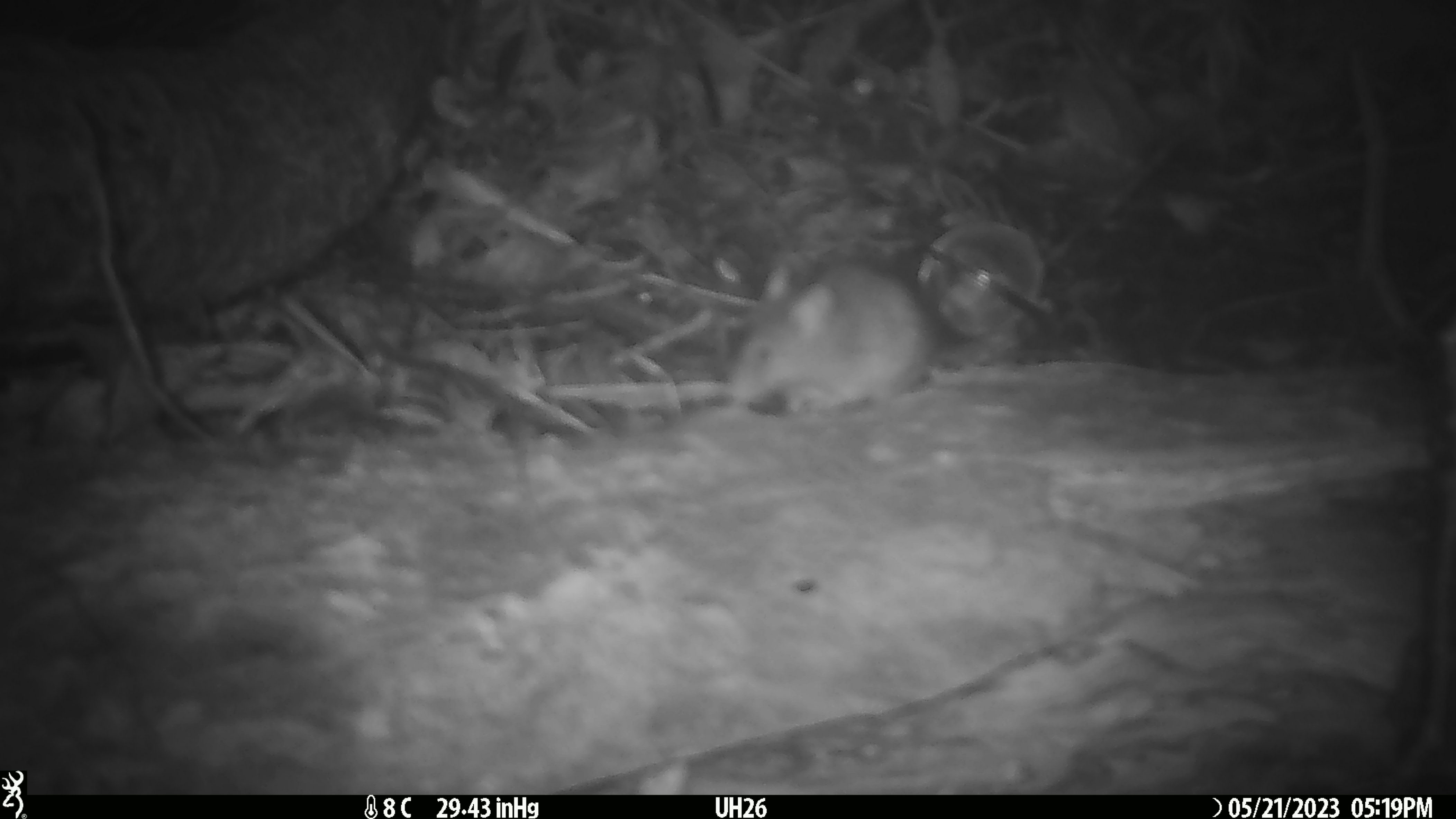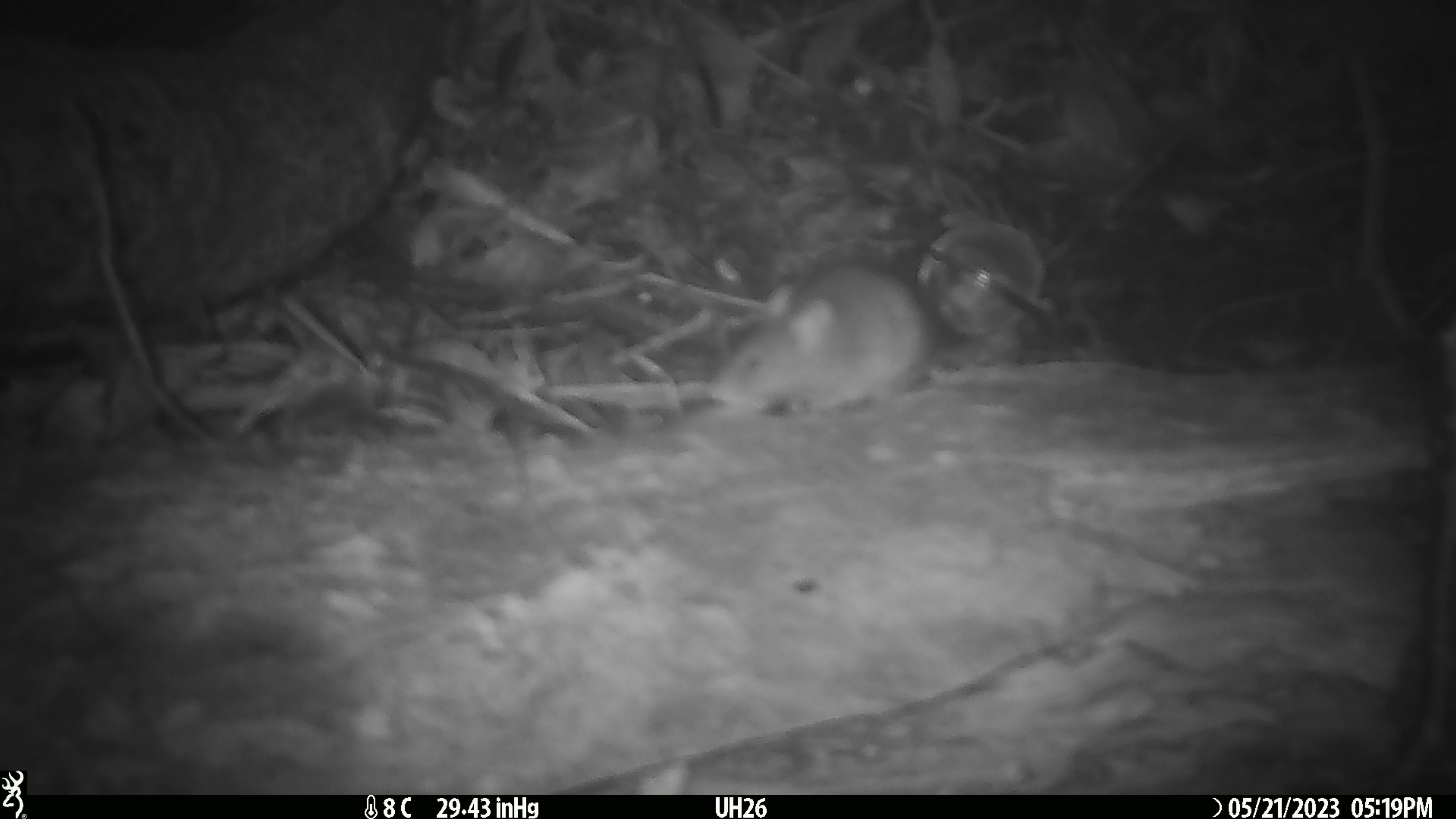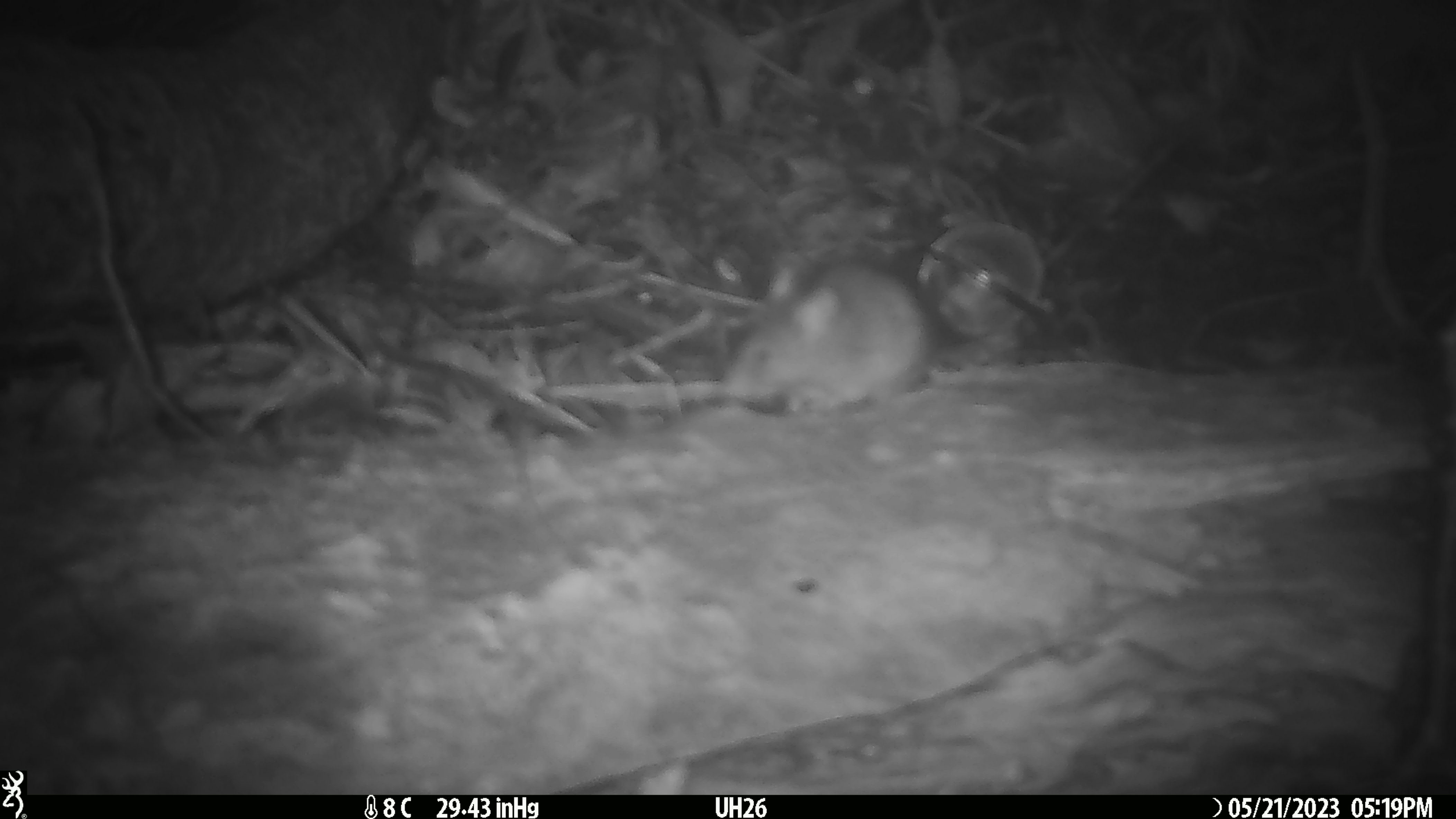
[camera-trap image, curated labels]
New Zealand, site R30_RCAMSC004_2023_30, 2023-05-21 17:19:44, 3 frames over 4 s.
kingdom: Animalia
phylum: Chordata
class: Mammalia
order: Rodentia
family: Muridae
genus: Mus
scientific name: Mus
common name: mouse